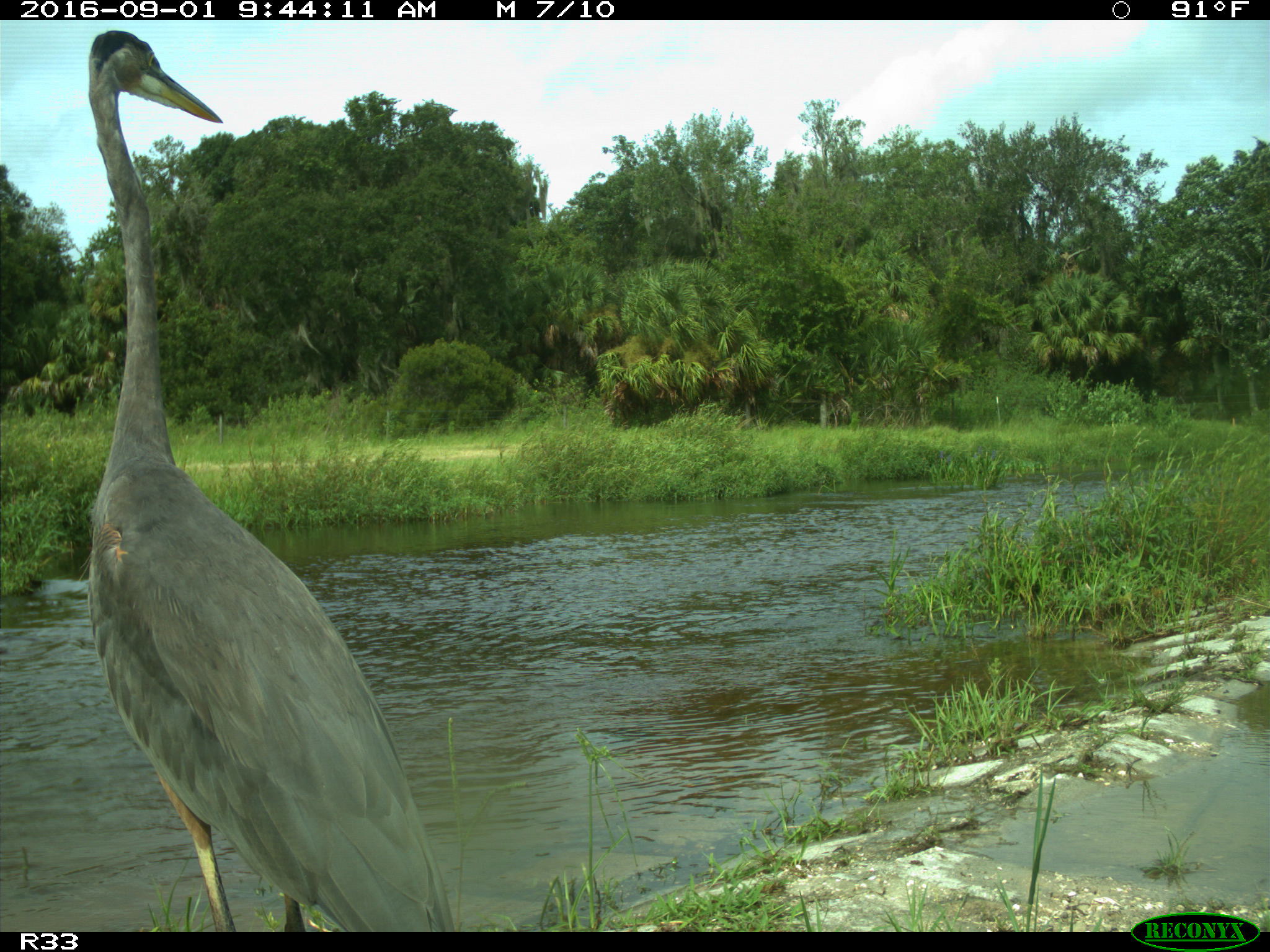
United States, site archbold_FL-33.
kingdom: Animalia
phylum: Chordata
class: Aves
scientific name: Aves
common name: birds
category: unidentified bird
Unidentified bird (birds) (Aves).